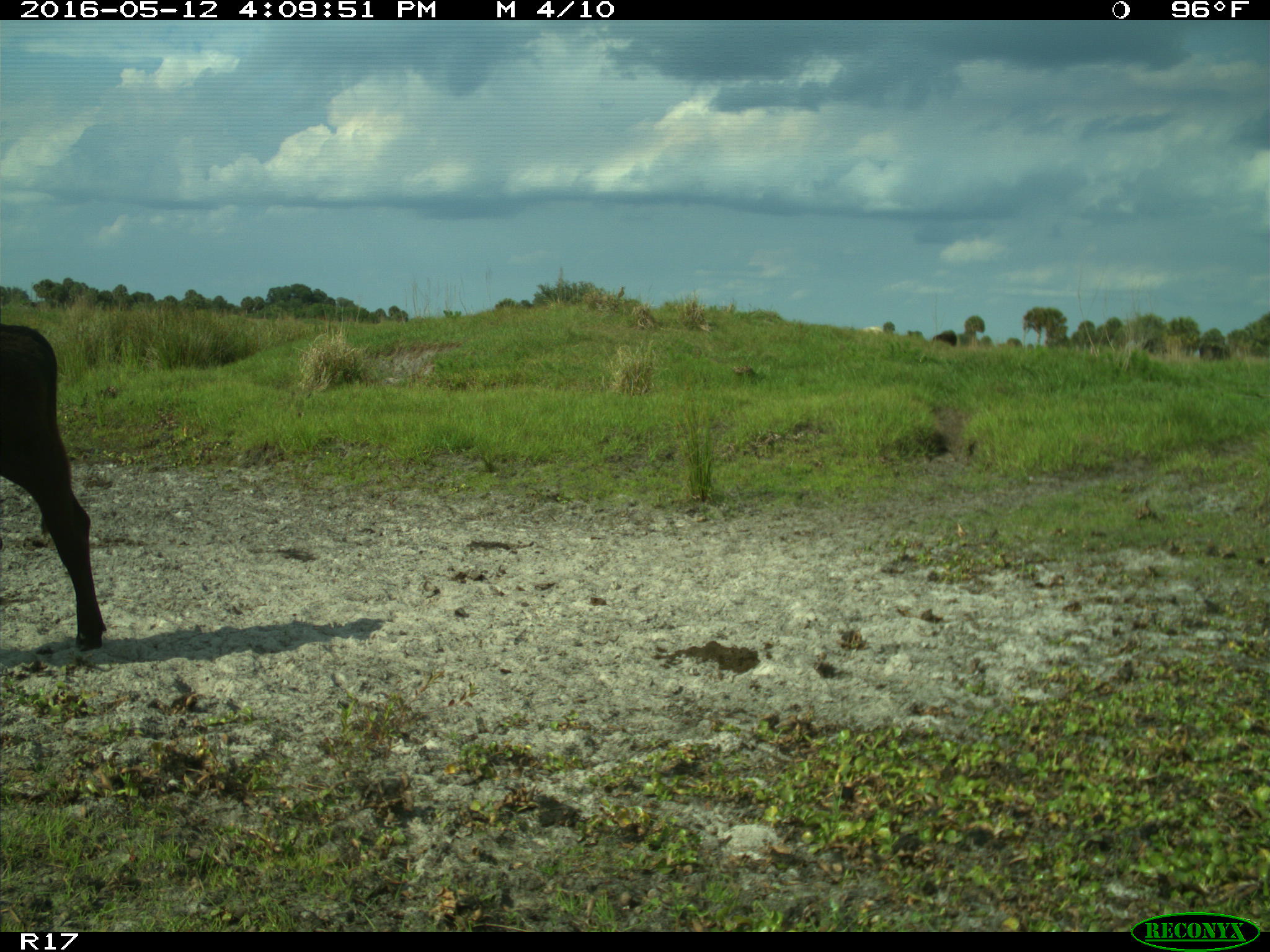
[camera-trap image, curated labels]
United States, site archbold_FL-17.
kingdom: Animalia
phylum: Chordata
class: Mammalia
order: Artiodactyla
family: Bovidae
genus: Bos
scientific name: Bos taurus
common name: domestic cow